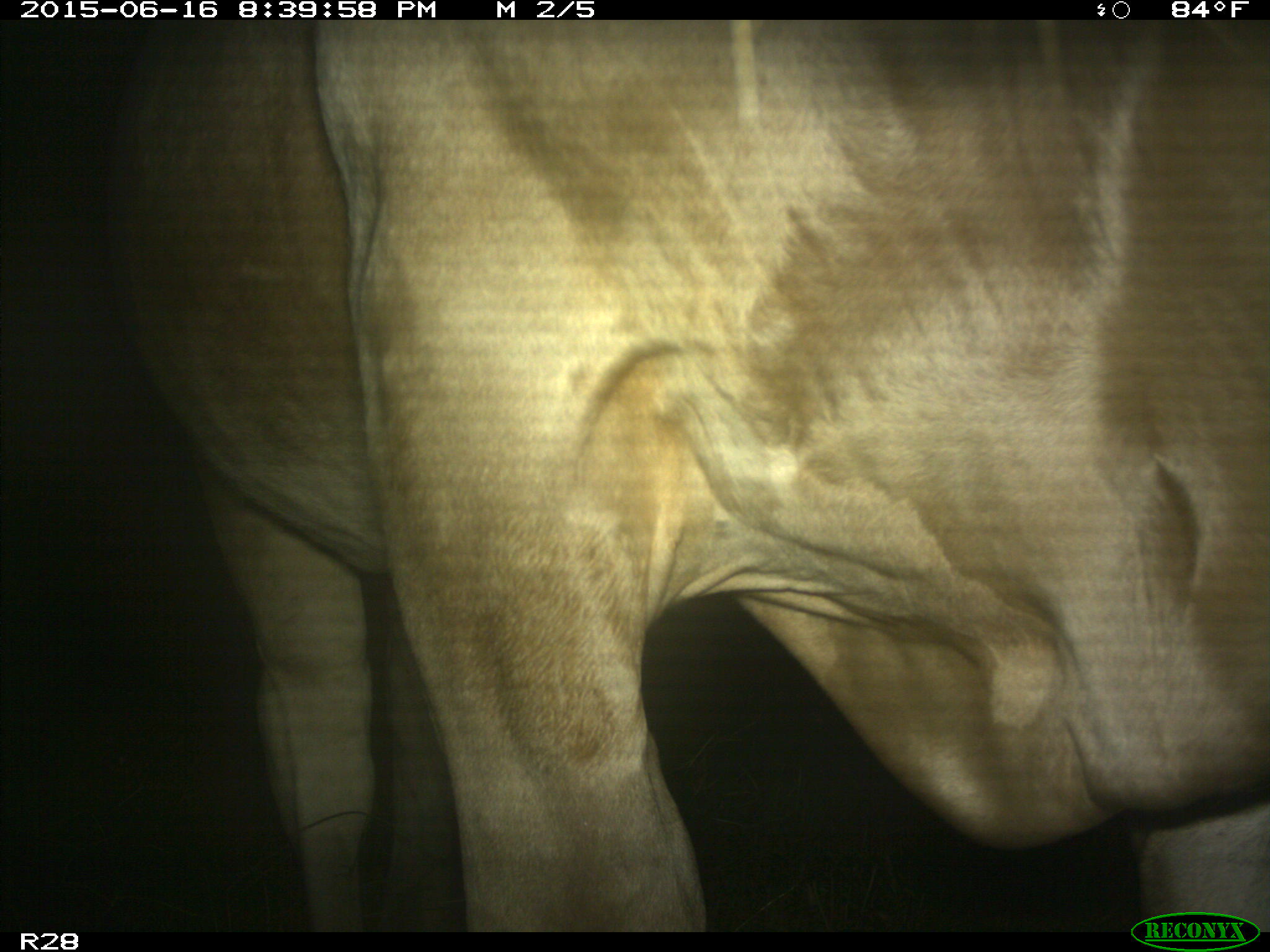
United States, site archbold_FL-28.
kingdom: Animalia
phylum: Chordata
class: Mammalia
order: Artiodactyla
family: Bovidae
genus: Bos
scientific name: Bos taurus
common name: domestic cow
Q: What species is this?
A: Bos taurus (domestic cow).